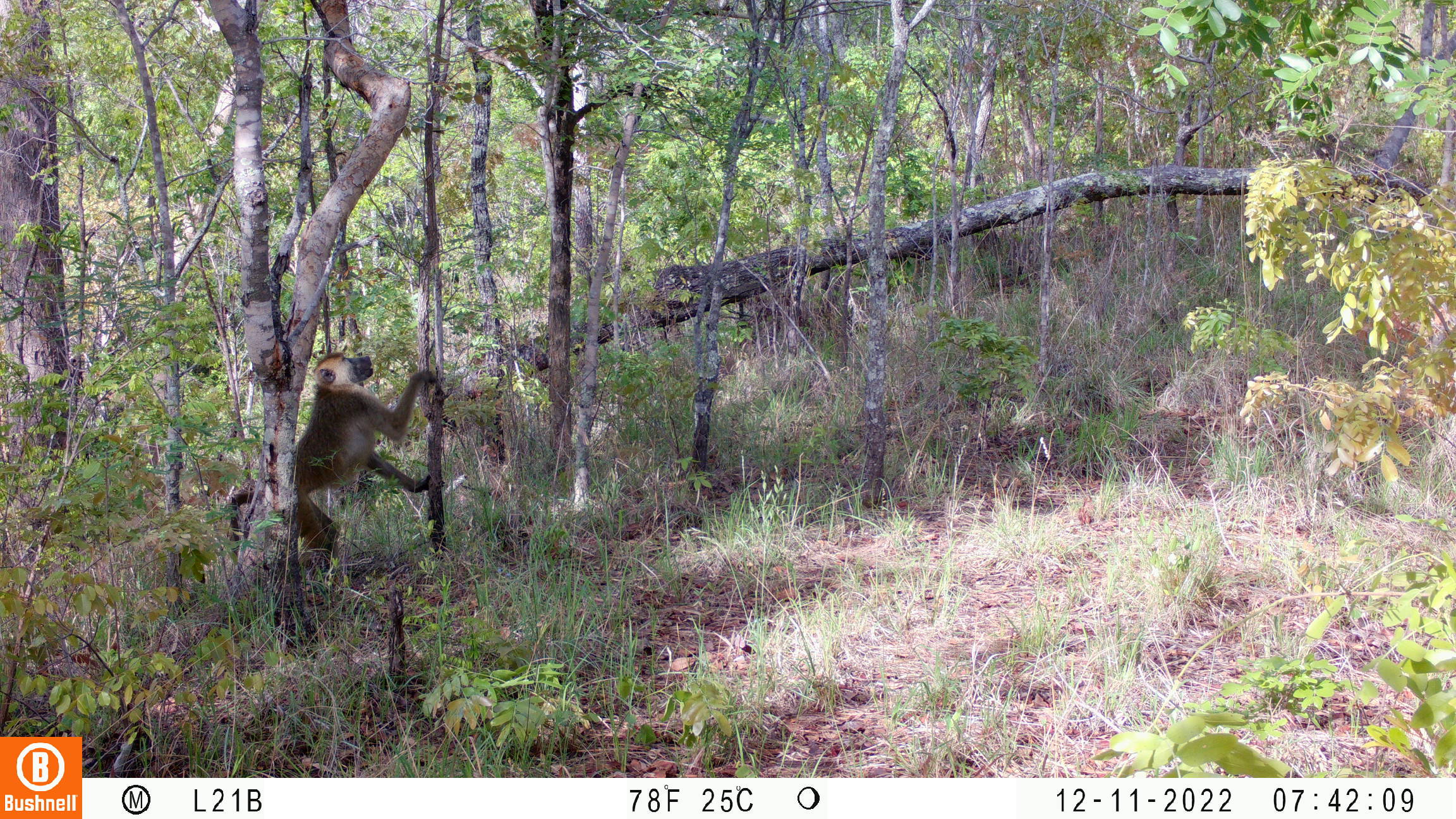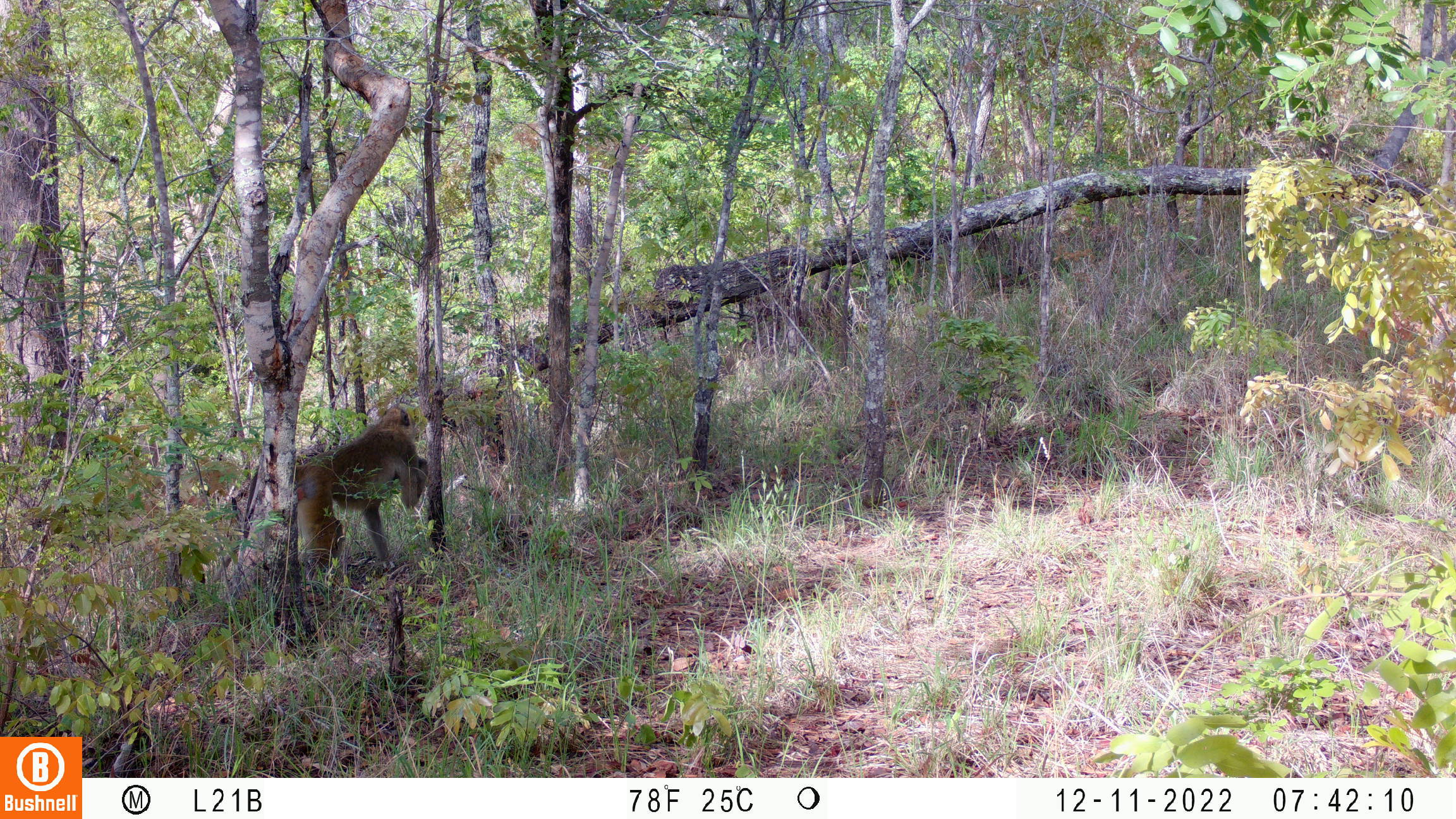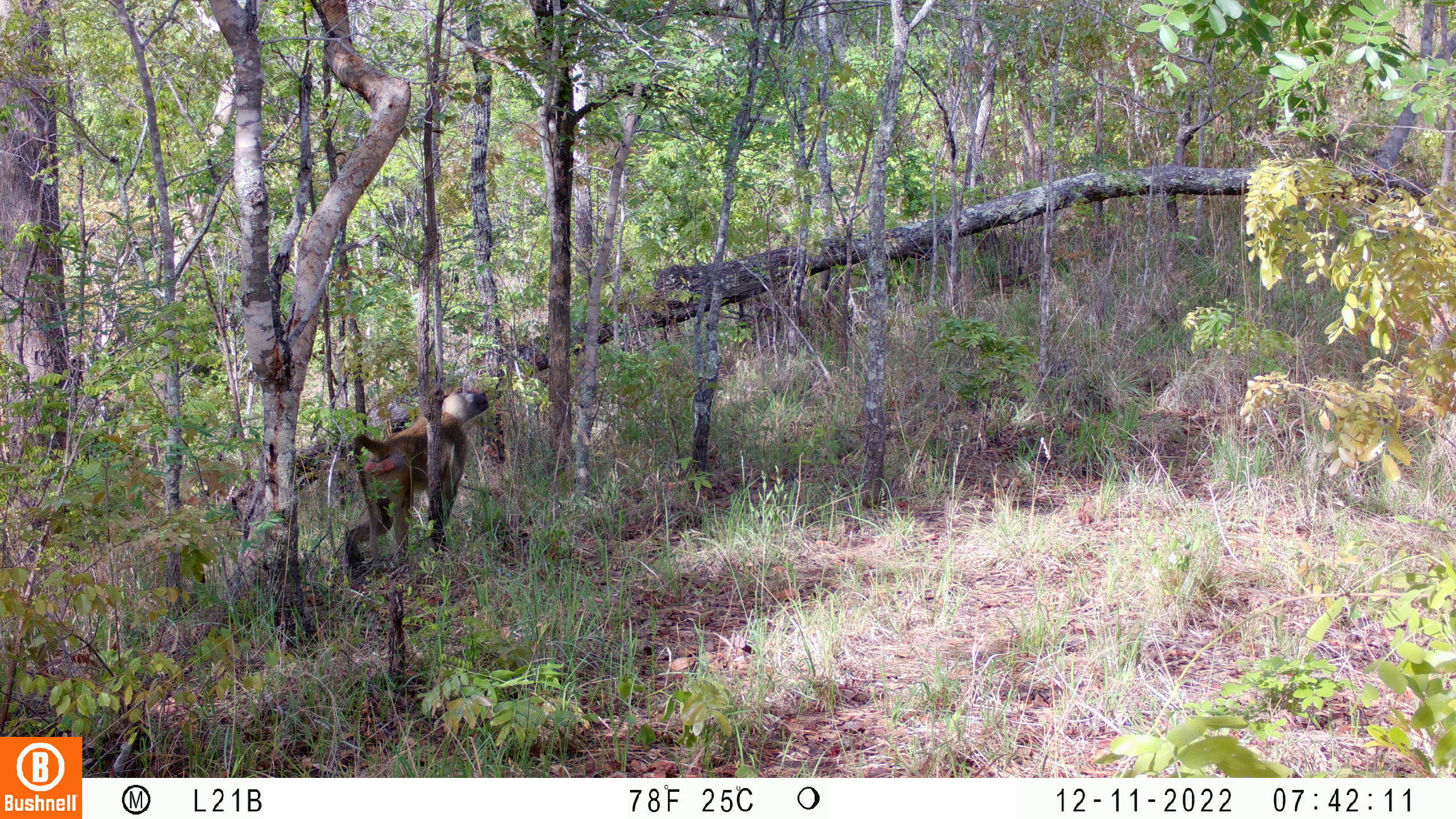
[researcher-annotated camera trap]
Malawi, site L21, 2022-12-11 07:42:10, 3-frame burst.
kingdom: Animalia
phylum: Chordata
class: Mammalia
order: Primates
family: Cercopithecidae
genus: Papio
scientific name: Papio cynocephalus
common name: yellow baboon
Yellow baboon (Papio cynocephalus), count 1.